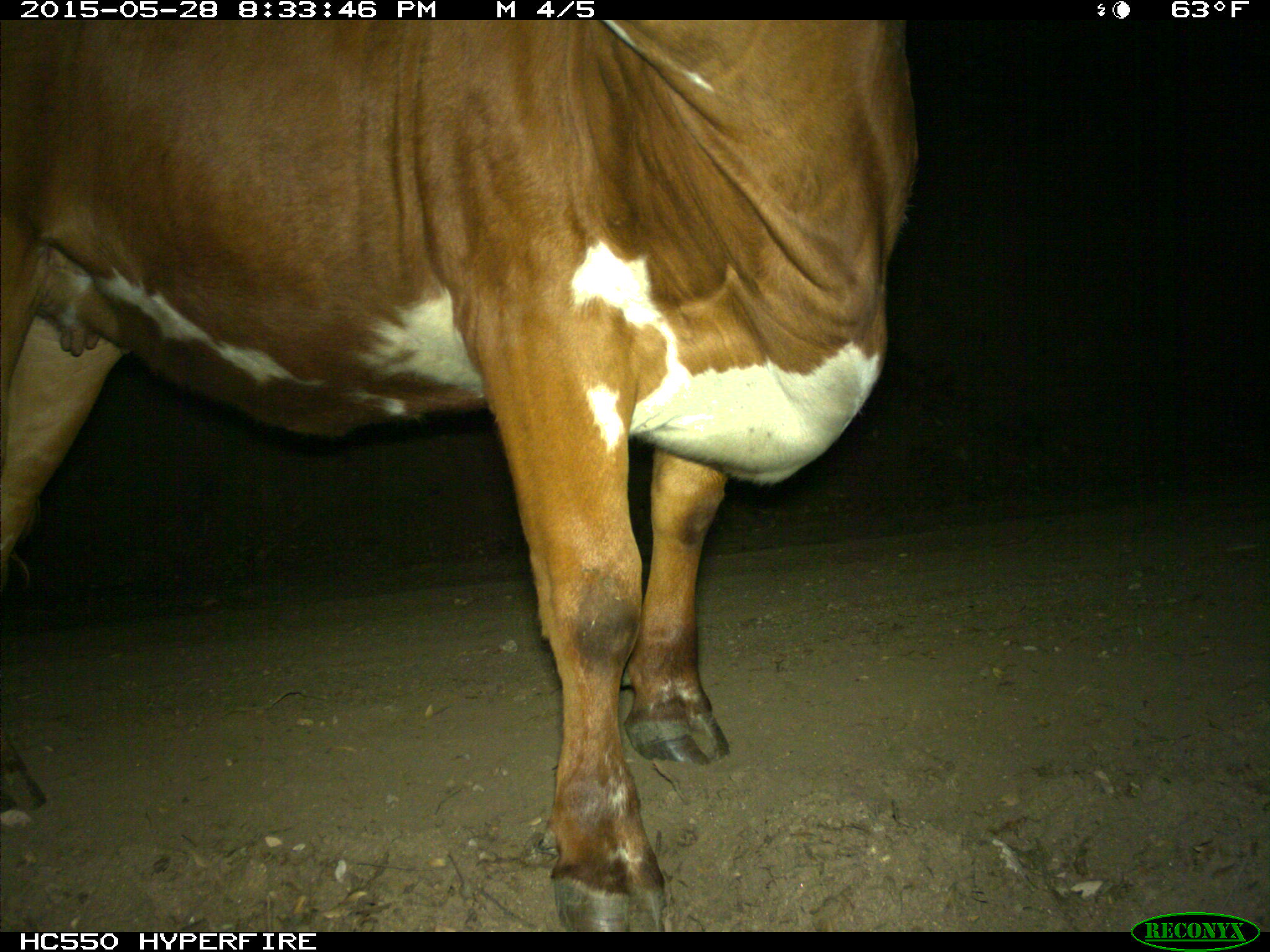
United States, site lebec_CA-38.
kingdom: Animalia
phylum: Chordata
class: Mammalia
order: Artiodactyla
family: Bovidae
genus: Bos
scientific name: Bos taurus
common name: domestic cow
Bos taurus (domestic cow).